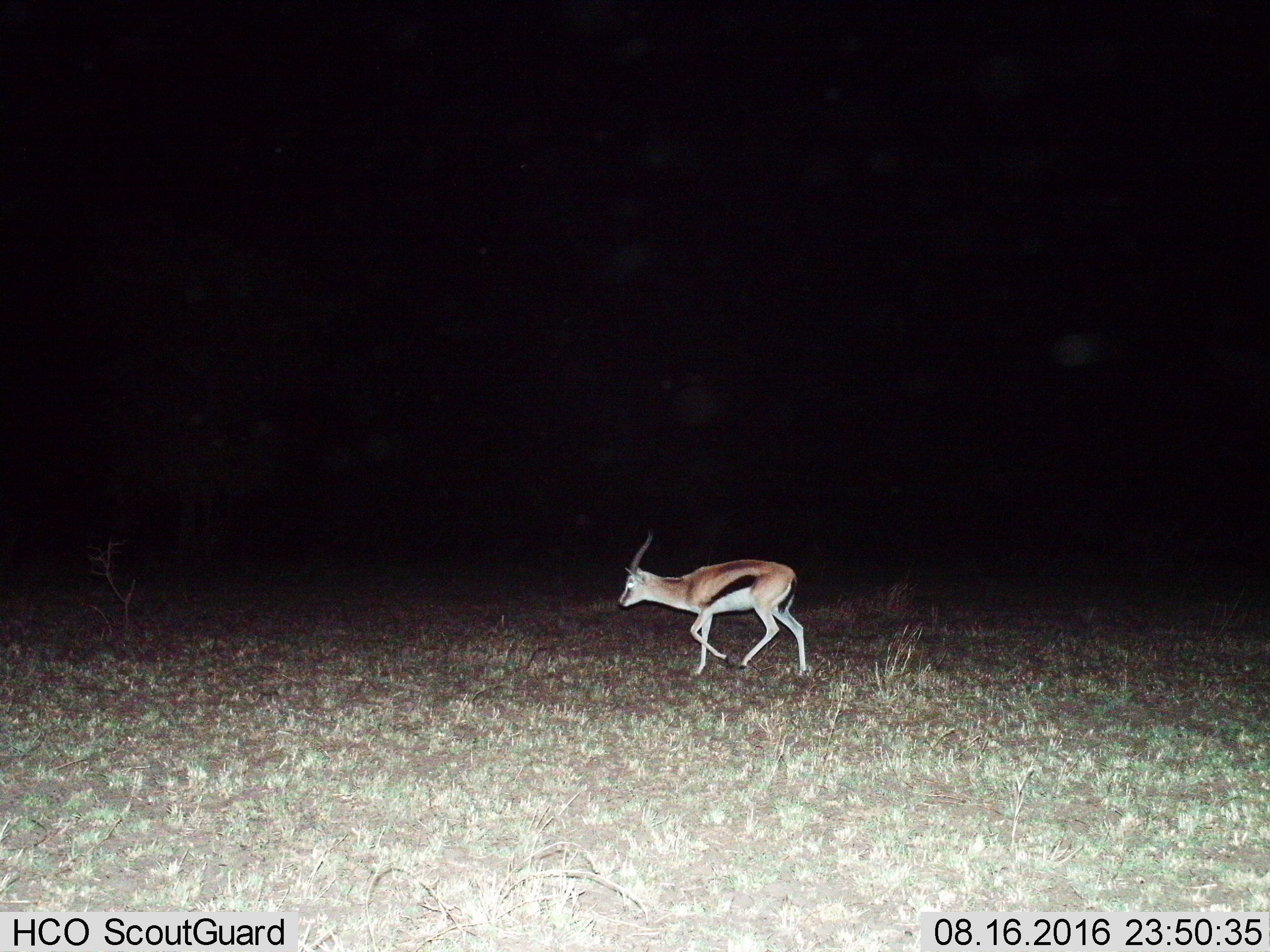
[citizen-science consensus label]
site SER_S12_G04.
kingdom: Animalia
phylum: Chordata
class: Mammalia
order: Artiodactyla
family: Bovidae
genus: Eudorcas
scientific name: Eudorcas thomsonii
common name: thomson's gazelle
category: gazellethomsons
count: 1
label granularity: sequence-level